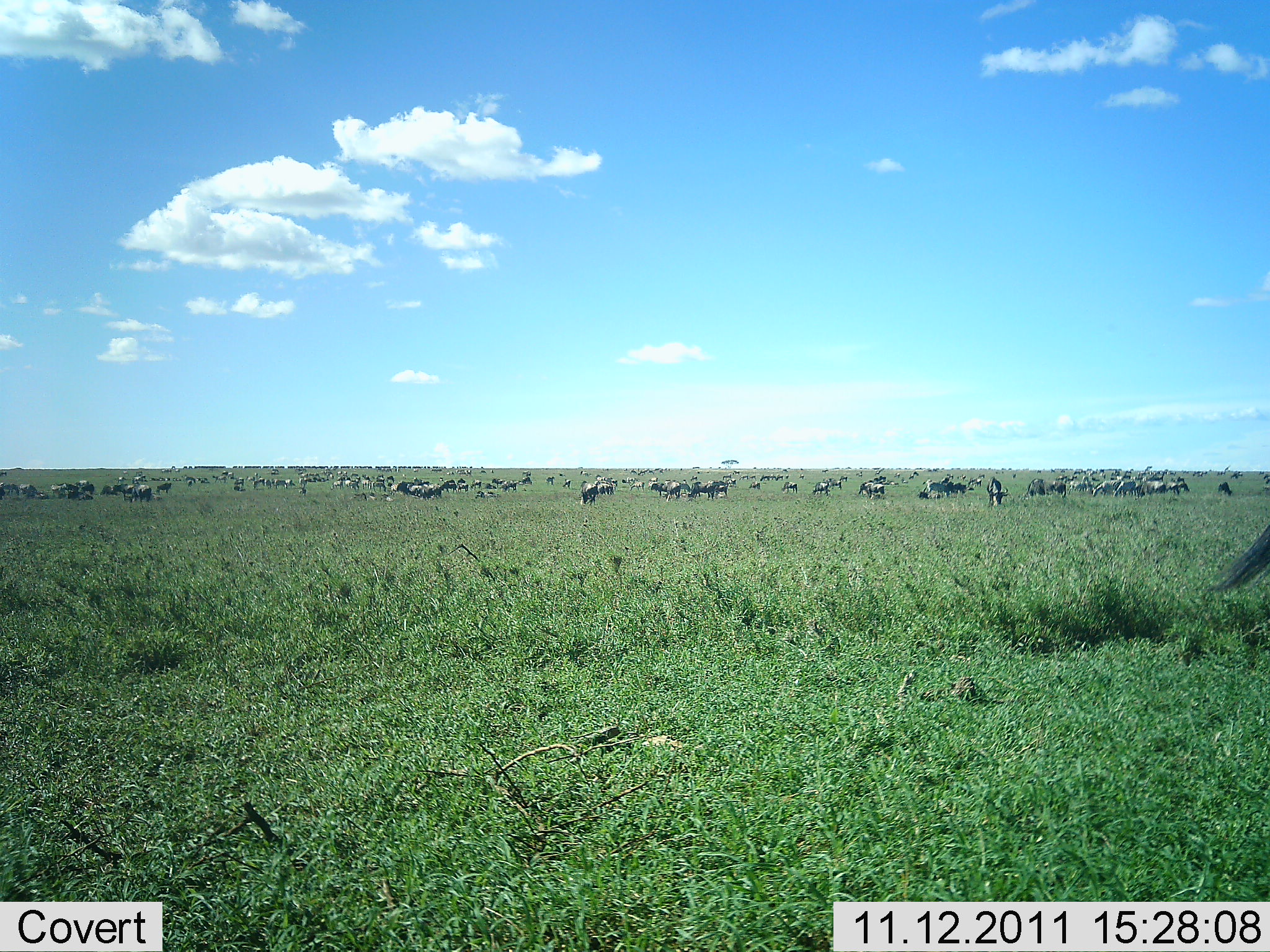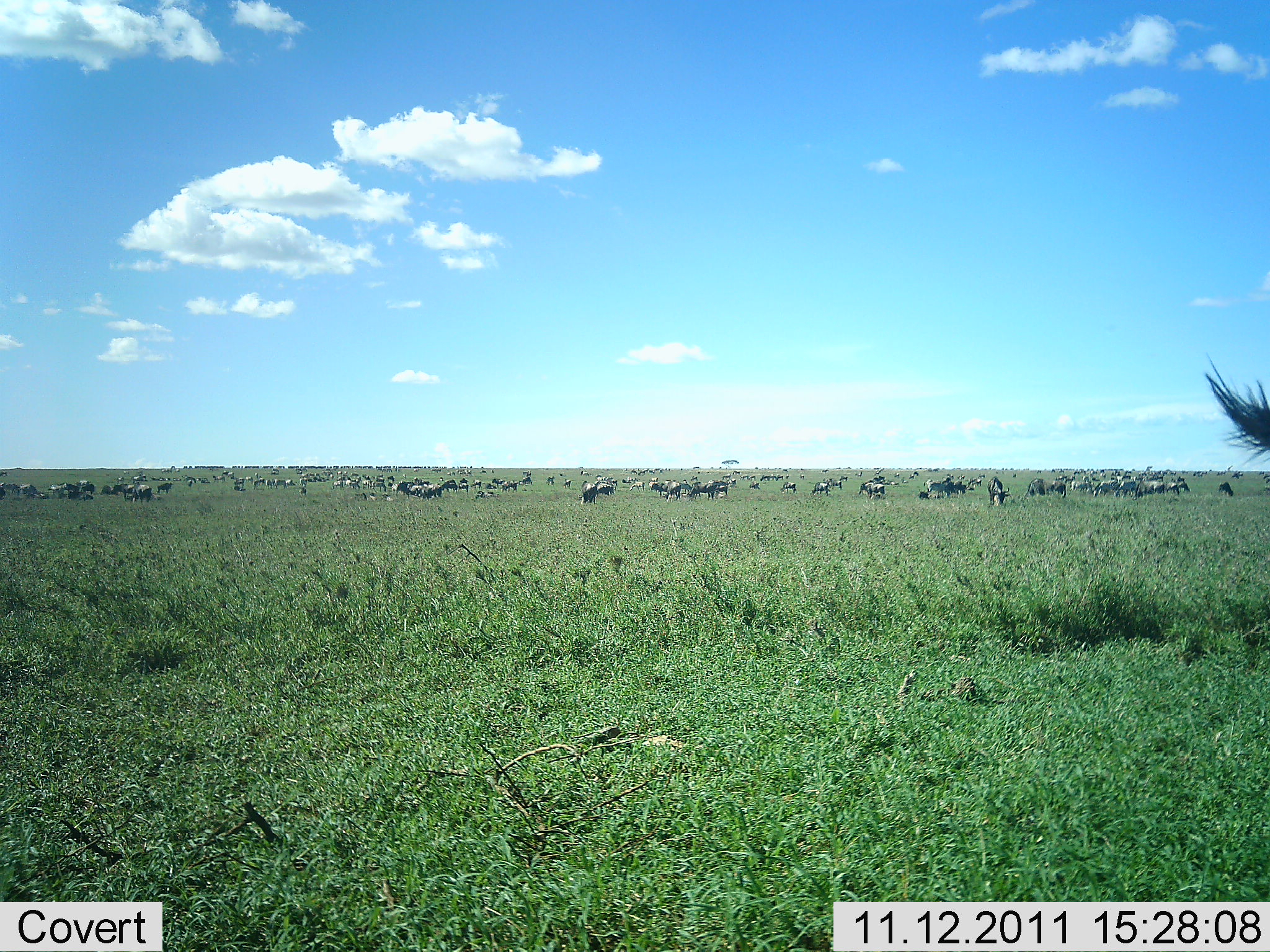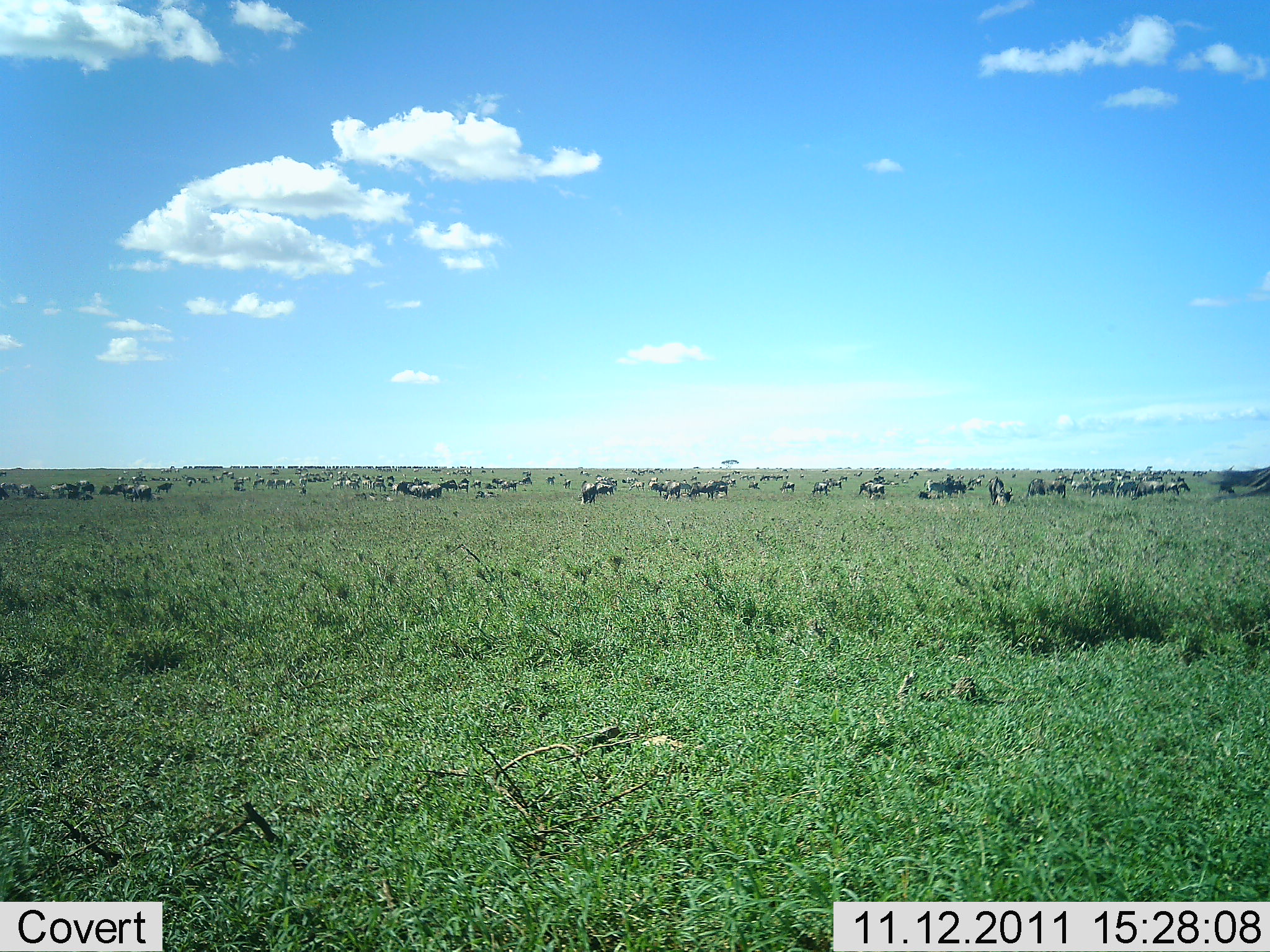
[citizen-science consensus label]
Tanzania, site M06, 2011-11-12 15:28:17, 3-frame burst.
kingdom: Animalia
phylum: Chordata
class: Mammalia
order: Artiodactyla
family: Bovidae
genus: Connochaetes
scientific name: Connochaetes taurinus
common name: blue wildebeest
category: wildebeest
Wildebeest (blue wildebeest) (Connochaetes taurinus), count 51+. Behavior (volunteer vote fractions): standing 58%, resting 17%, moving 42%, interacting 8%. Young present (vote fraction): 0%. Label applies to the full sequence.